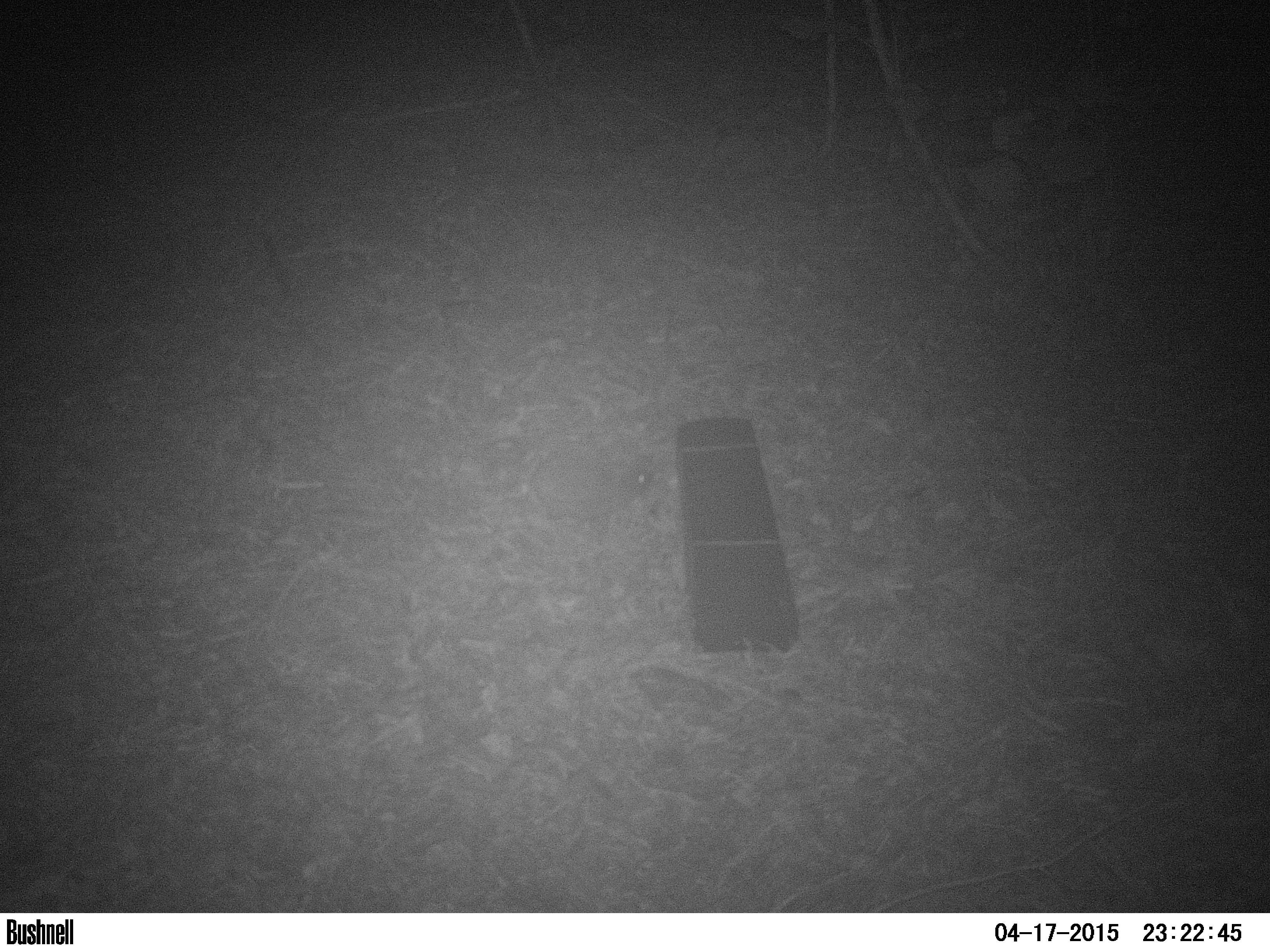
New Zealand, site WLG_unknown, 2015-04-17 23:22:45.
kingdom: Animalia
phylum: Chordata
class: Mammalia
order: Eulipotyphla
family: Erinaceidae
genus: Erinaceus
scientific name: Erinaceus europaeus europaeus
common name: european hedgehog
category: hedgehog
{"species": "hedgehog (european hedgehog) (Erinaceus europaeus europaeus)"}